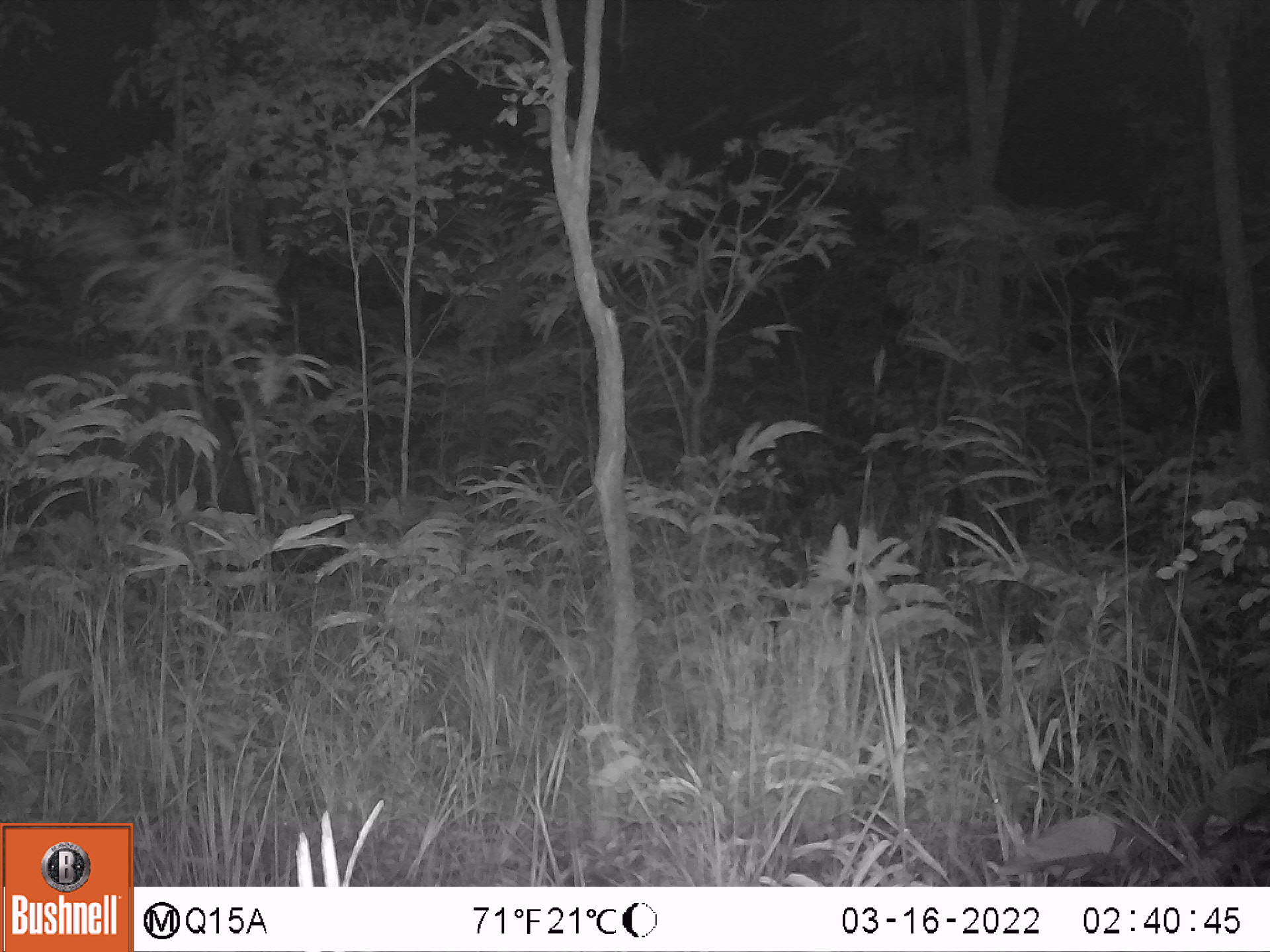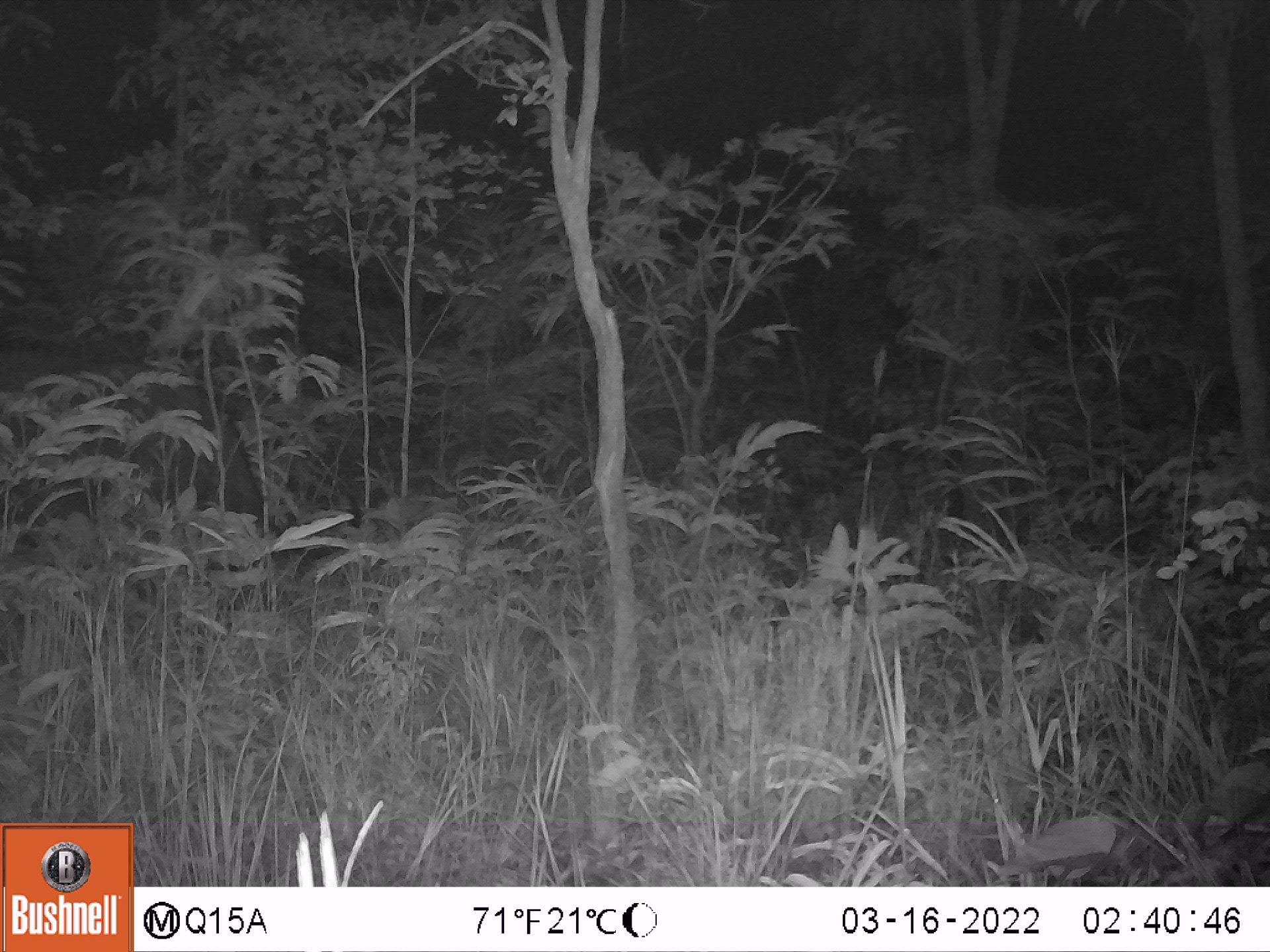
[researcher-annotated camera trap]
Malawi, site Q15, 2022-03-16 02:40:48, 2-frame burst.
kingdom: Animalia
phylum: Chordata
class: Mammalia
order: Artiodactyla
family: Bovidae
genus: Syncerus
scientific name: Syncerus caffer caffer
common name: cape buffalo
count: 1